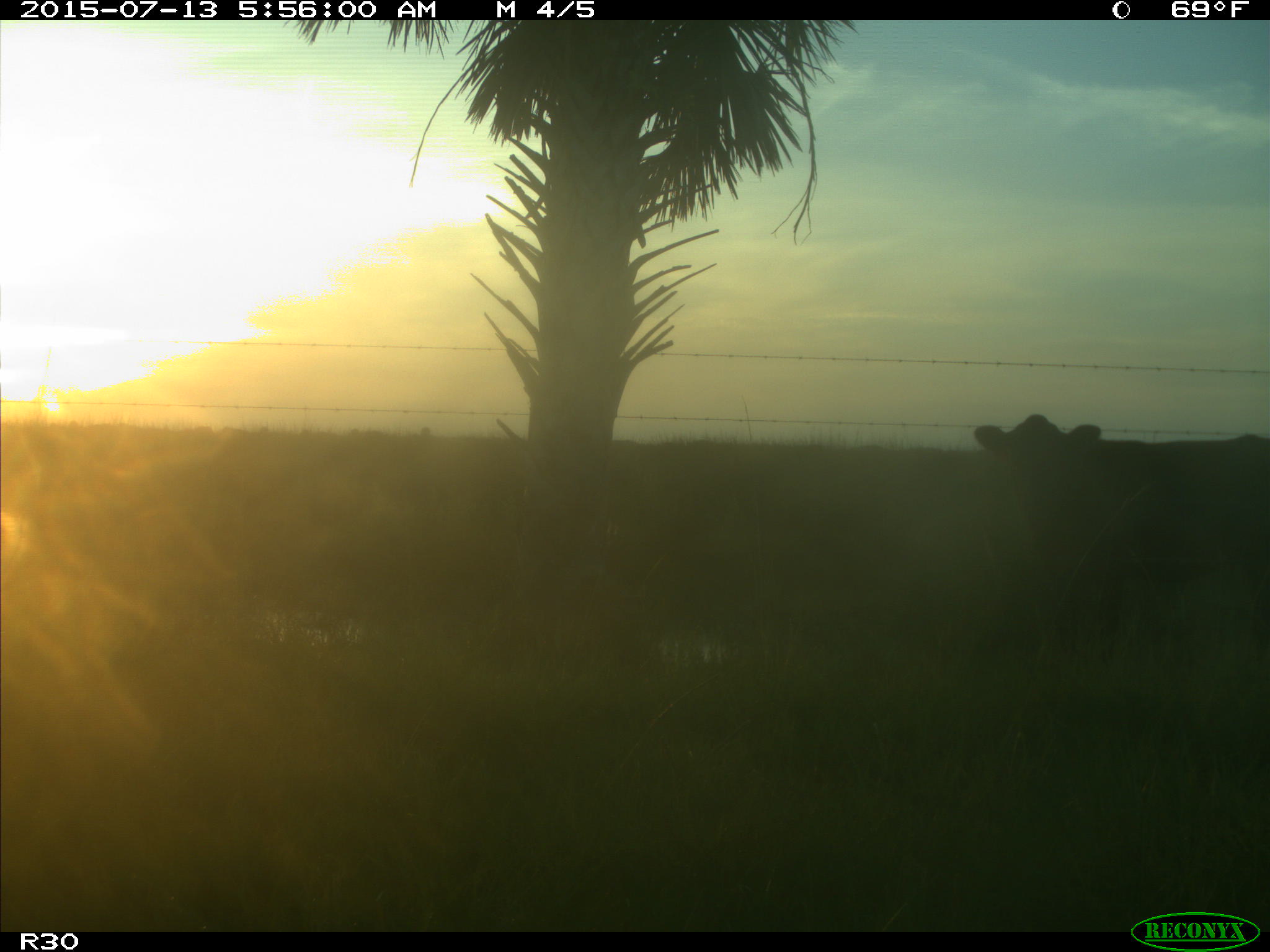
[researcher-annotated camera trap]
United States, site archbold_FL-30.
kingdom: Animalia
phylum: Chordata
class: Mammalia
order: Artiodactyla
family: Bovidae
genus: Bos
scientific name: Bos taurus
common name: domestic cow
Bos taurus (domestic cow).